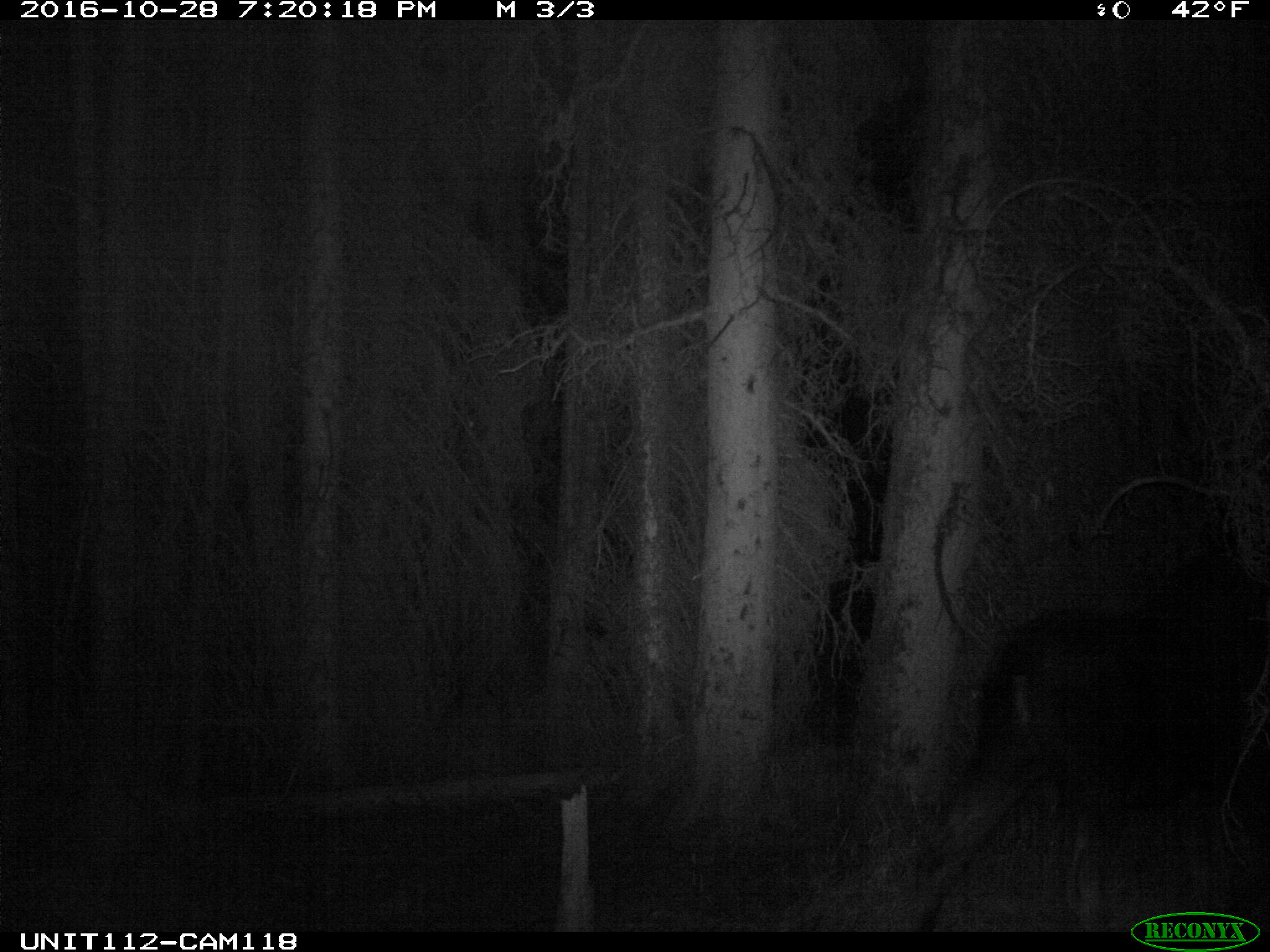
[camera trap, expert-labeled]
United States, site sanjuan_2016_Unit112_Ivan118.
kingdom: Animalia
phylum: Chordata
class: Mammalia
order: Artiodactyla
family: Cervidae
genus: Alces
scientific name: Alces alces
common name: moose